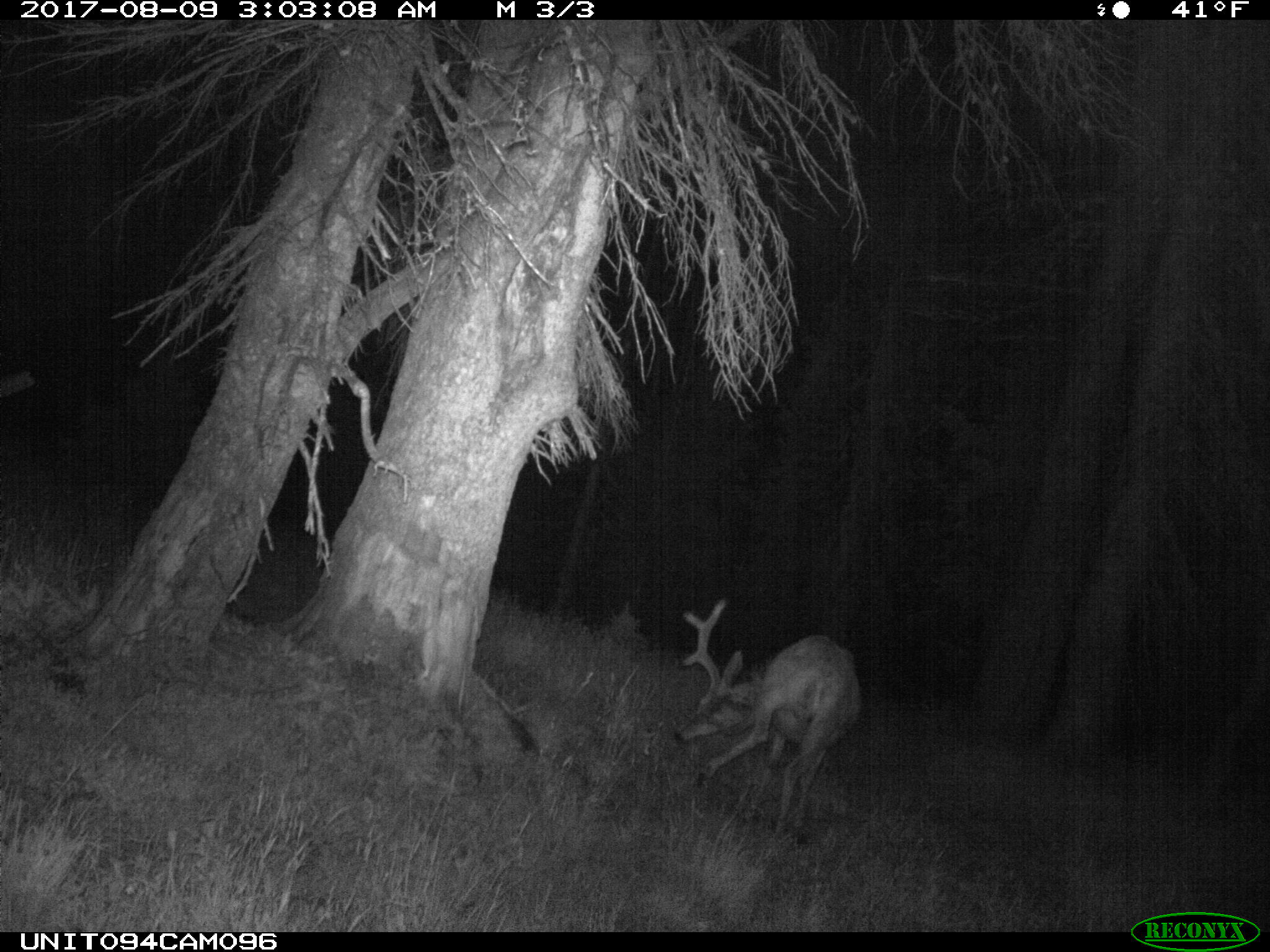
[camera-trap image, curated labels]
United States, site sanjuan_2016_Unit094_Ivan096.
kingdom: Animalia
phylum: Chordata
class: Mammalia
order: Artiodactyla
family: Cervidae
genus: Odocoileus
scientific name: Odocoileus hemionus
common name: mule deer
Odocoileus hemionus (mule deer).